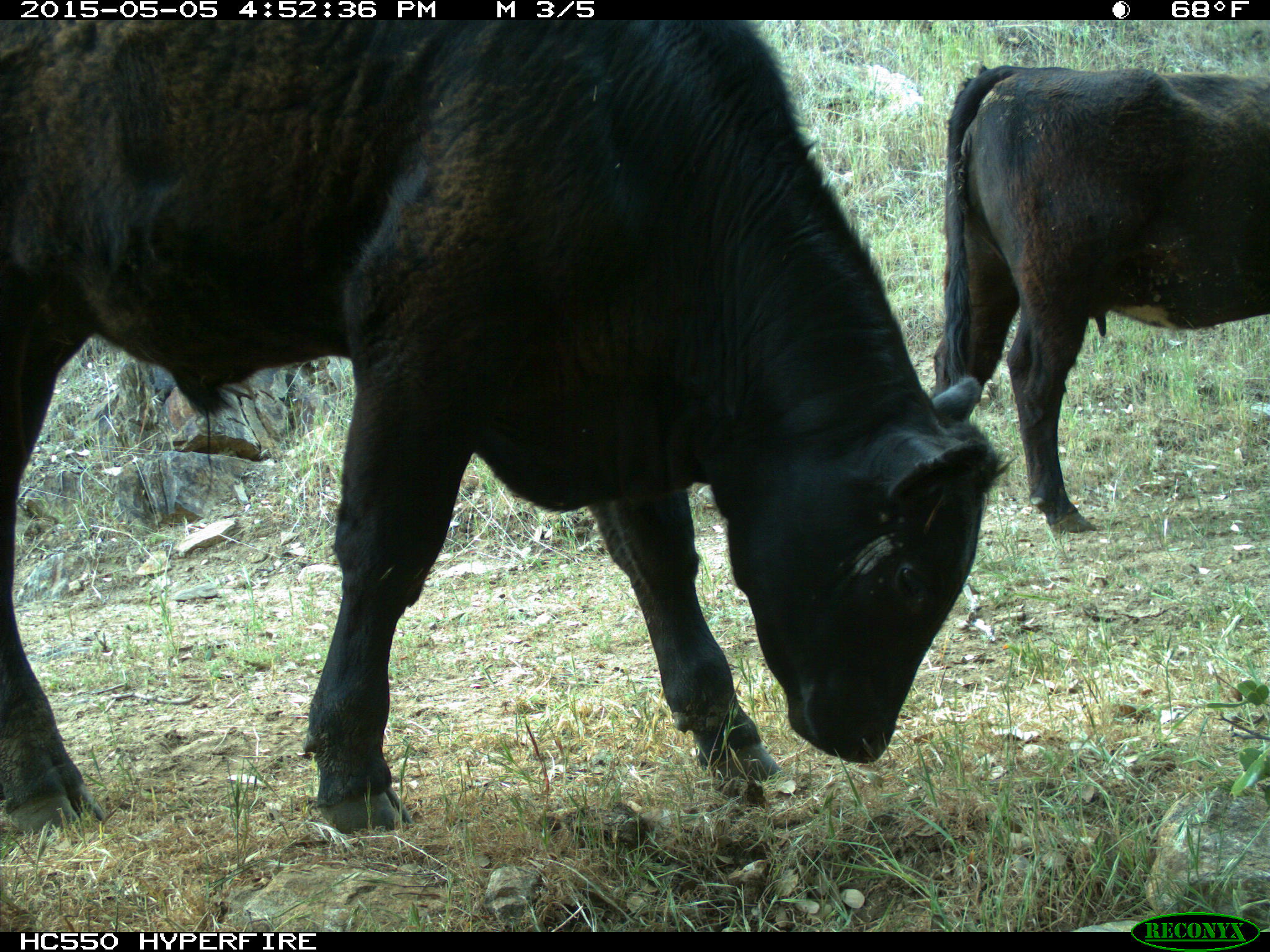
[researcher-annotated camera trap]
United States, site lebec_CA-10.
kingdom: Animalia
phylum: Chordata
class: Mammalia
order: Artiodactyla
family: Bovidae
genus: Bos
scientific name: Bos taurus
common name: domestic cow